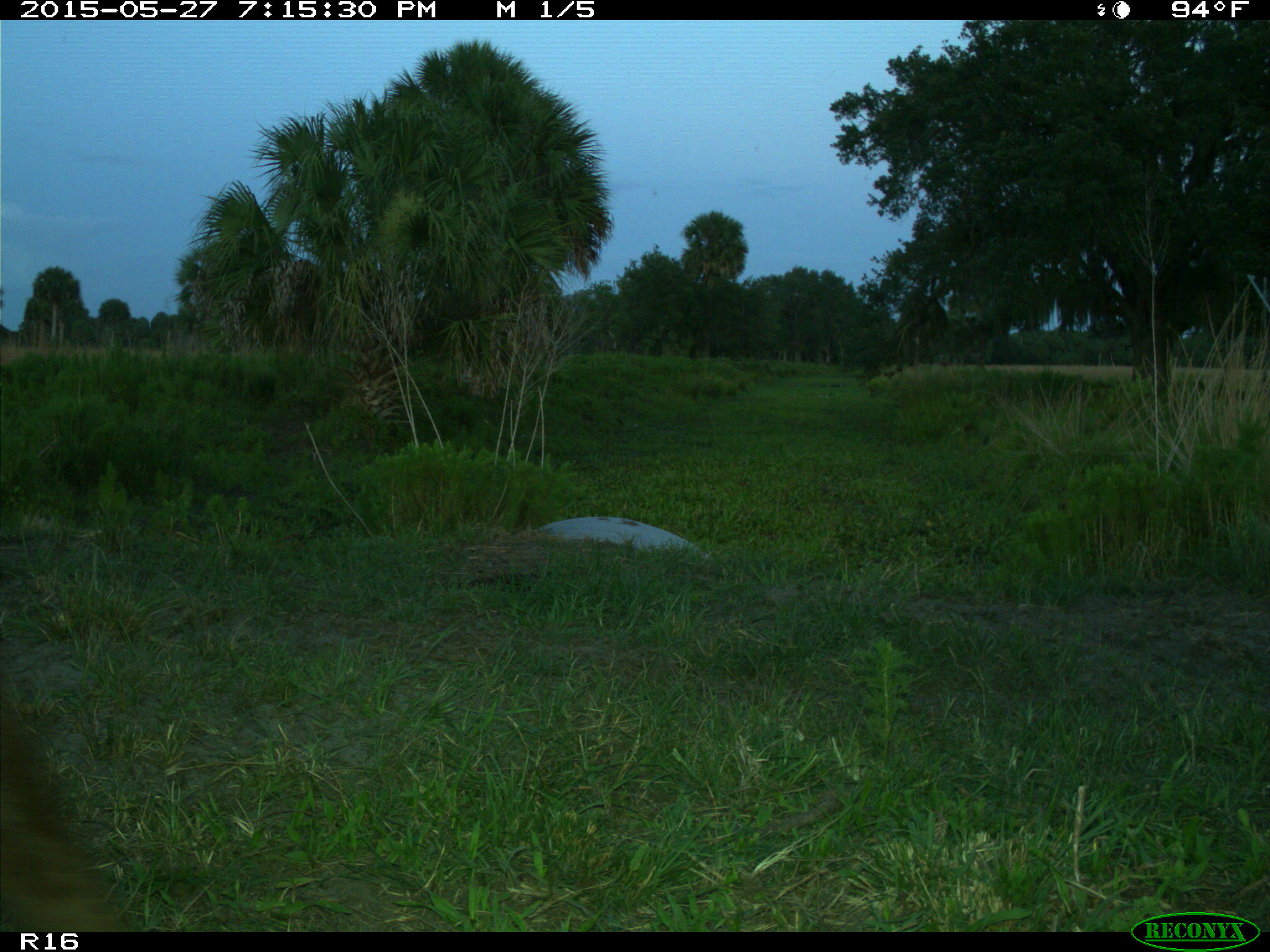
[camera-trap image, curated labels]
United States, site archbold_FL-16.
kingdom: Animalia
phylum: Chordata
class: Mammalia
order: Artiodactyla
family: Bovidae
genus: Bos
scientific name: Bos taurus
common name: domestic cow